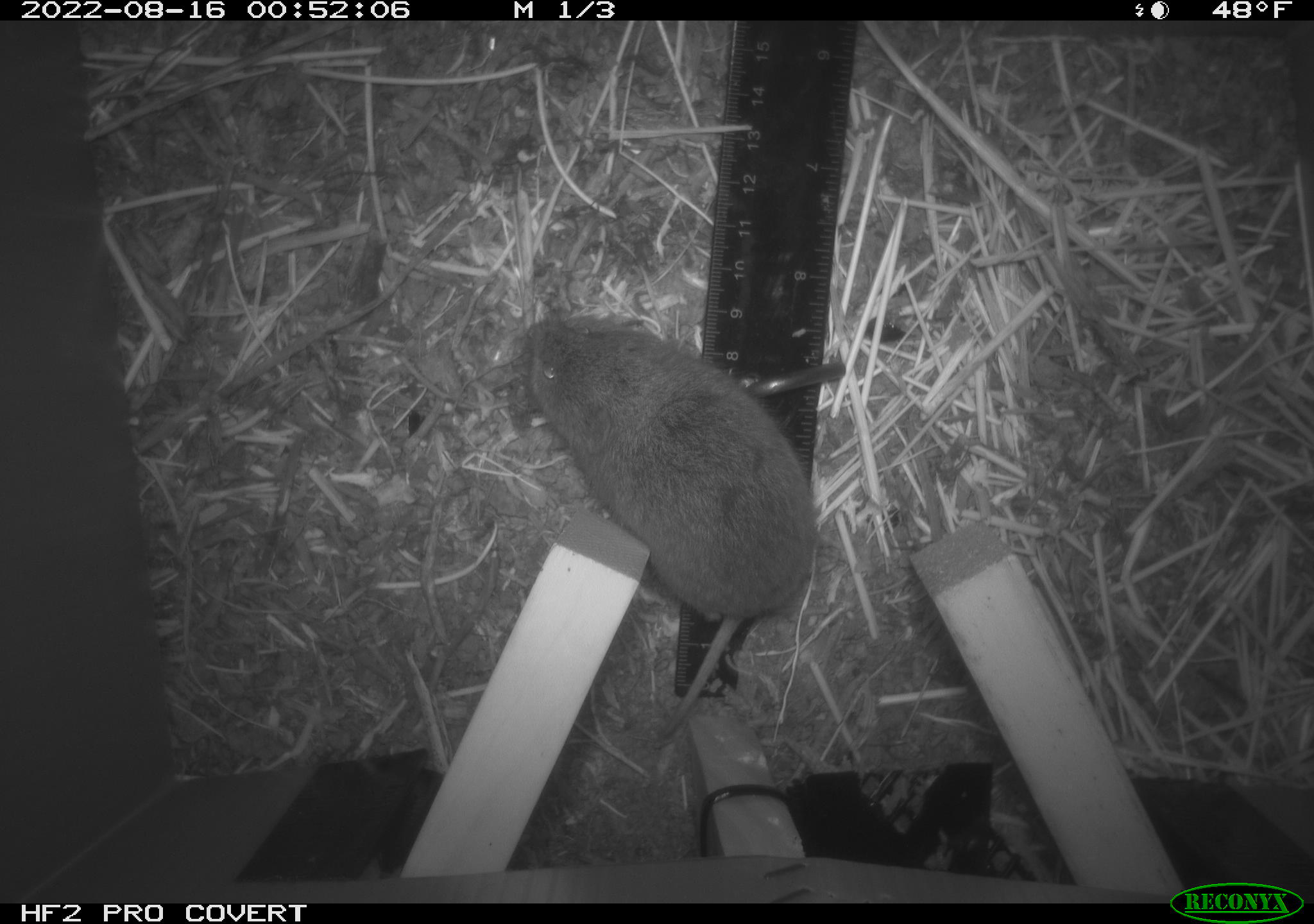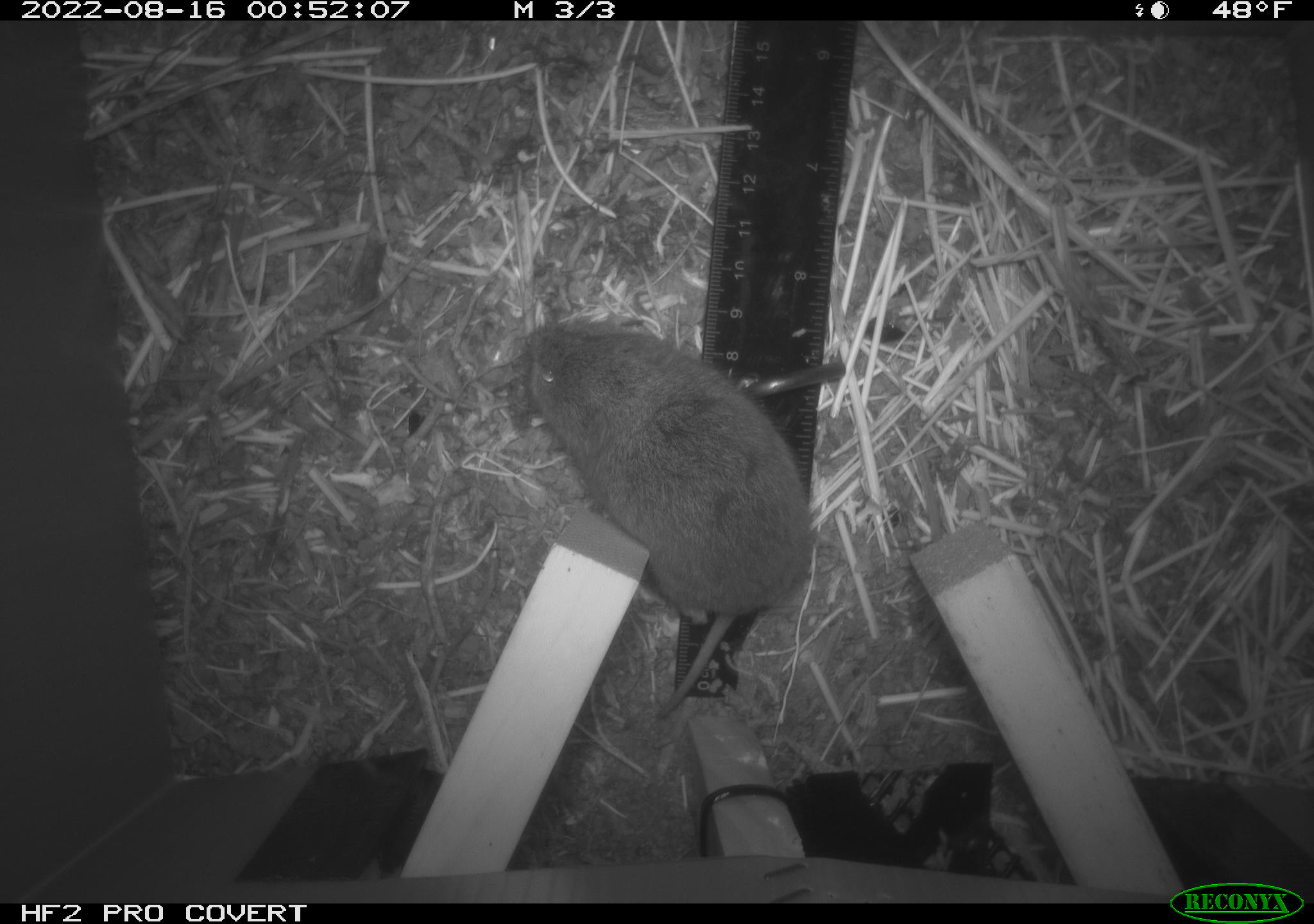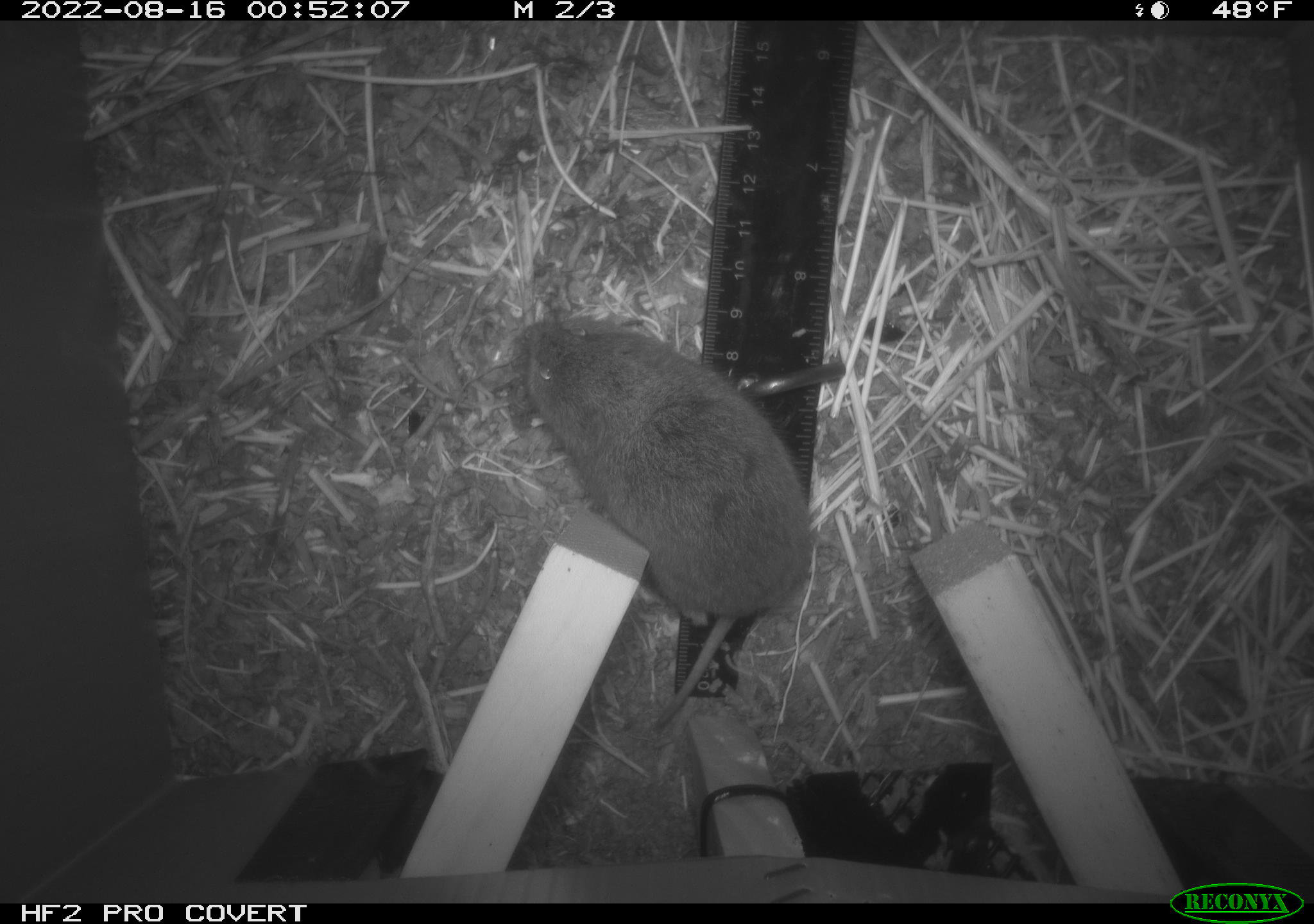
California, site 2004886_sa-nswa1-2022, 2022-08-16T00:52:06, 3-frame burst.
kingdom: Animalia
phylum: Chordata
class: Mammalia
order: Rodentia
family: Cricetidae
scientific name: Cricetidae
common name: hamsters, voles, lemmings, and allies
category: cricetidae family